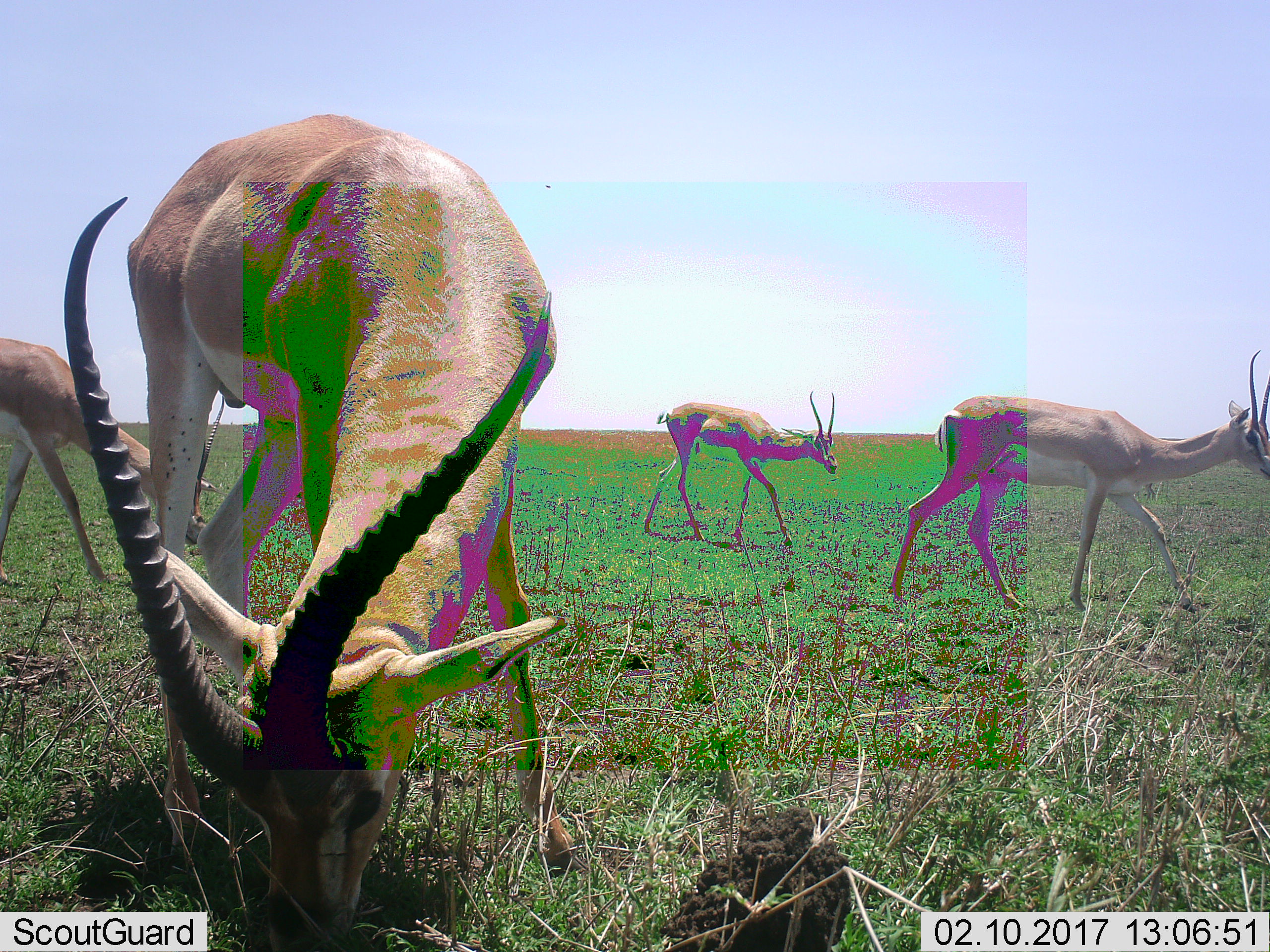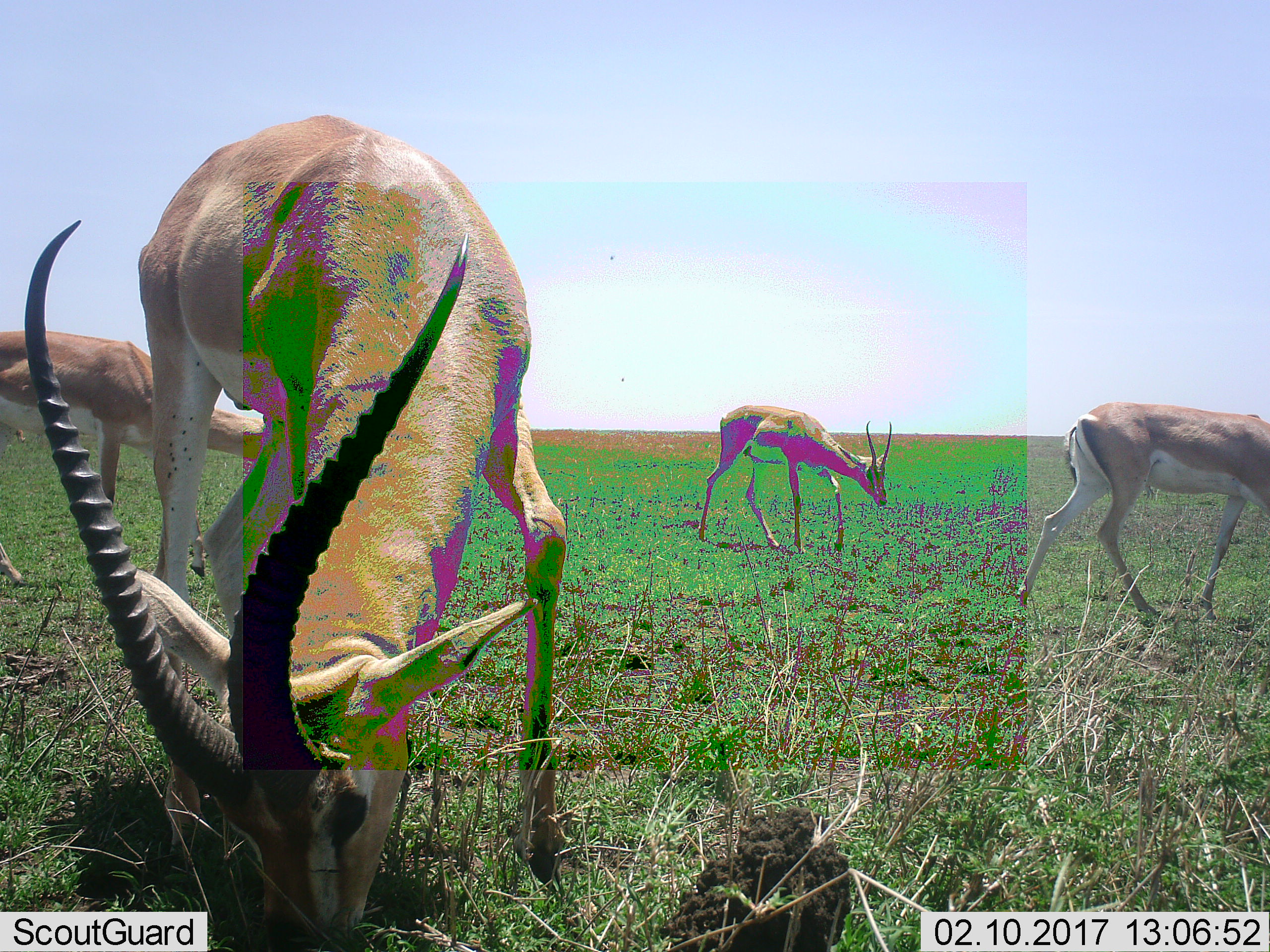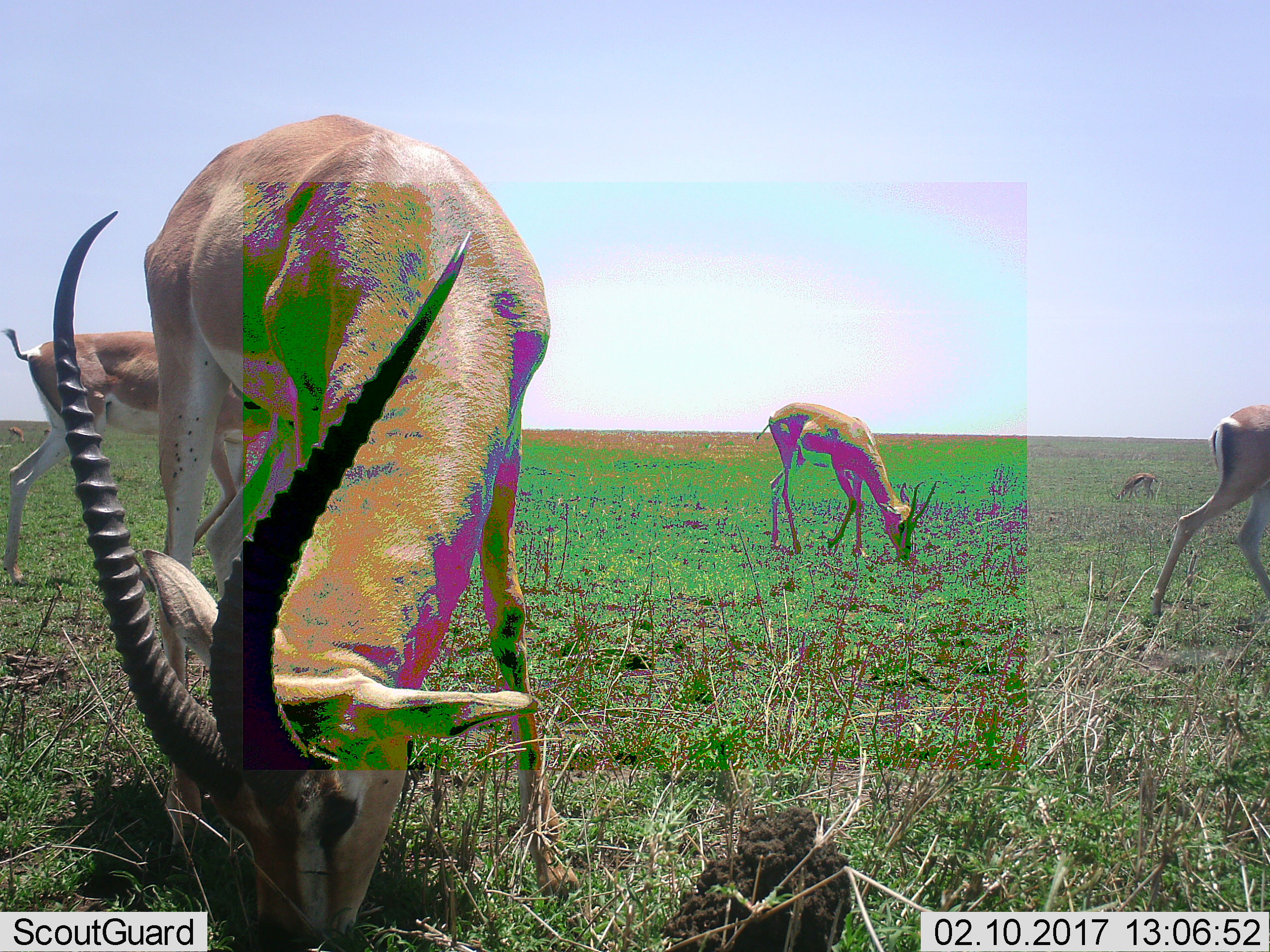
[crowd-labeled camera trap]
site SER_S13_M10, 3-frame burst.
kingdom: Animalia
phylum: Chordata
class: Mammalia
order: Artiodactyla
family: Bovidae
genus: Nanger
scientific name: Nanger granti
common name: grant's gazelle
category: gazellegrants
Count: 4.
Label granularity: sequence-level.